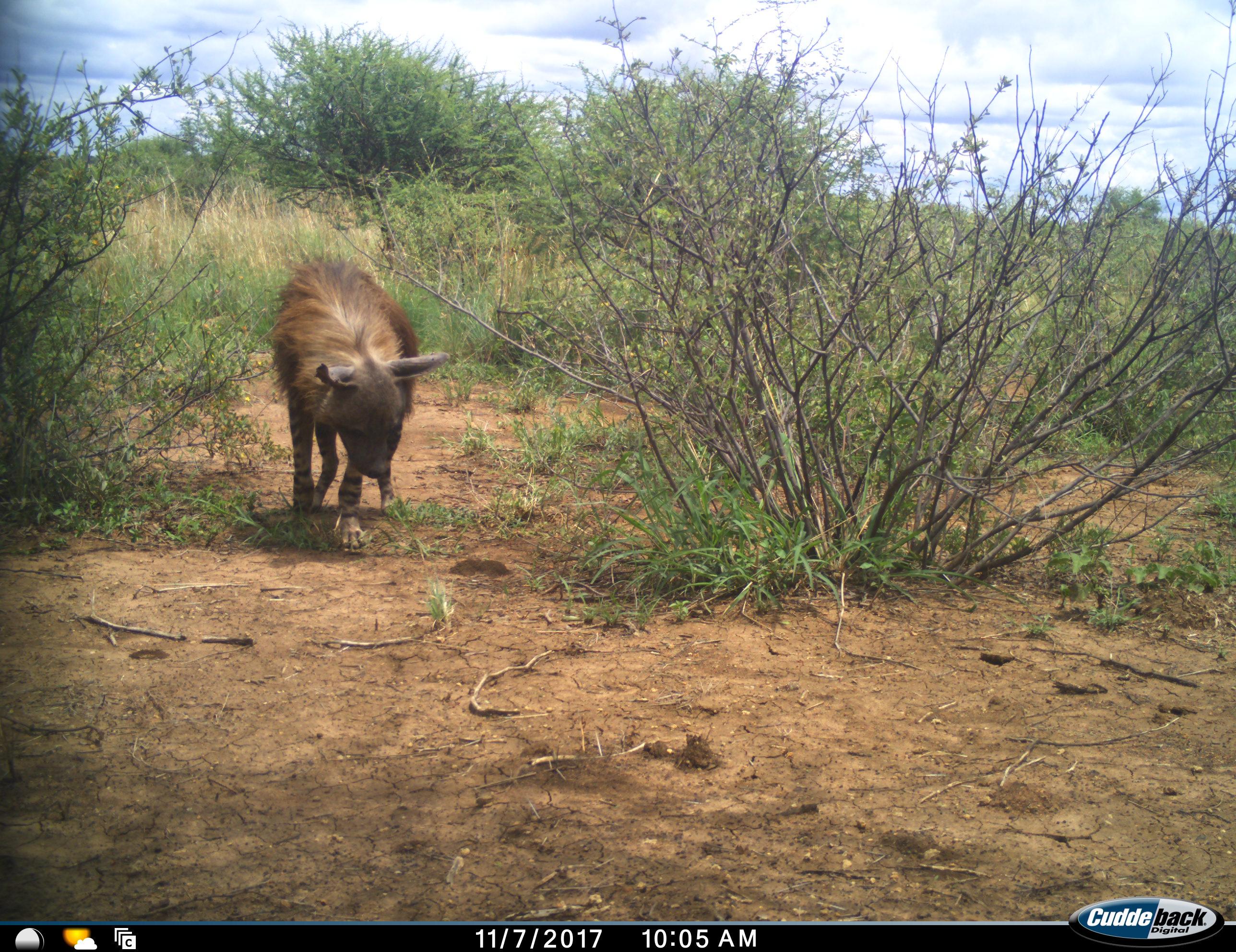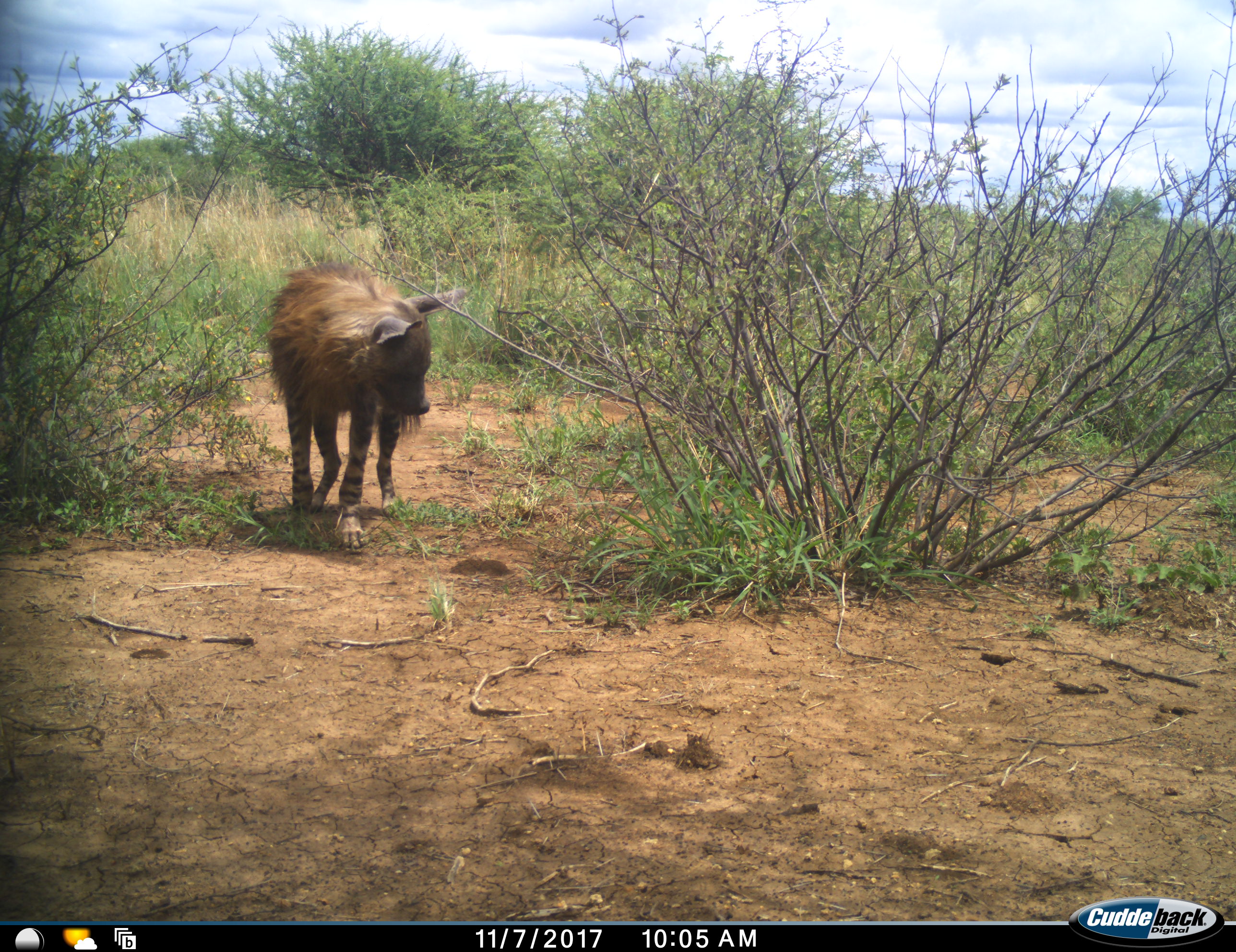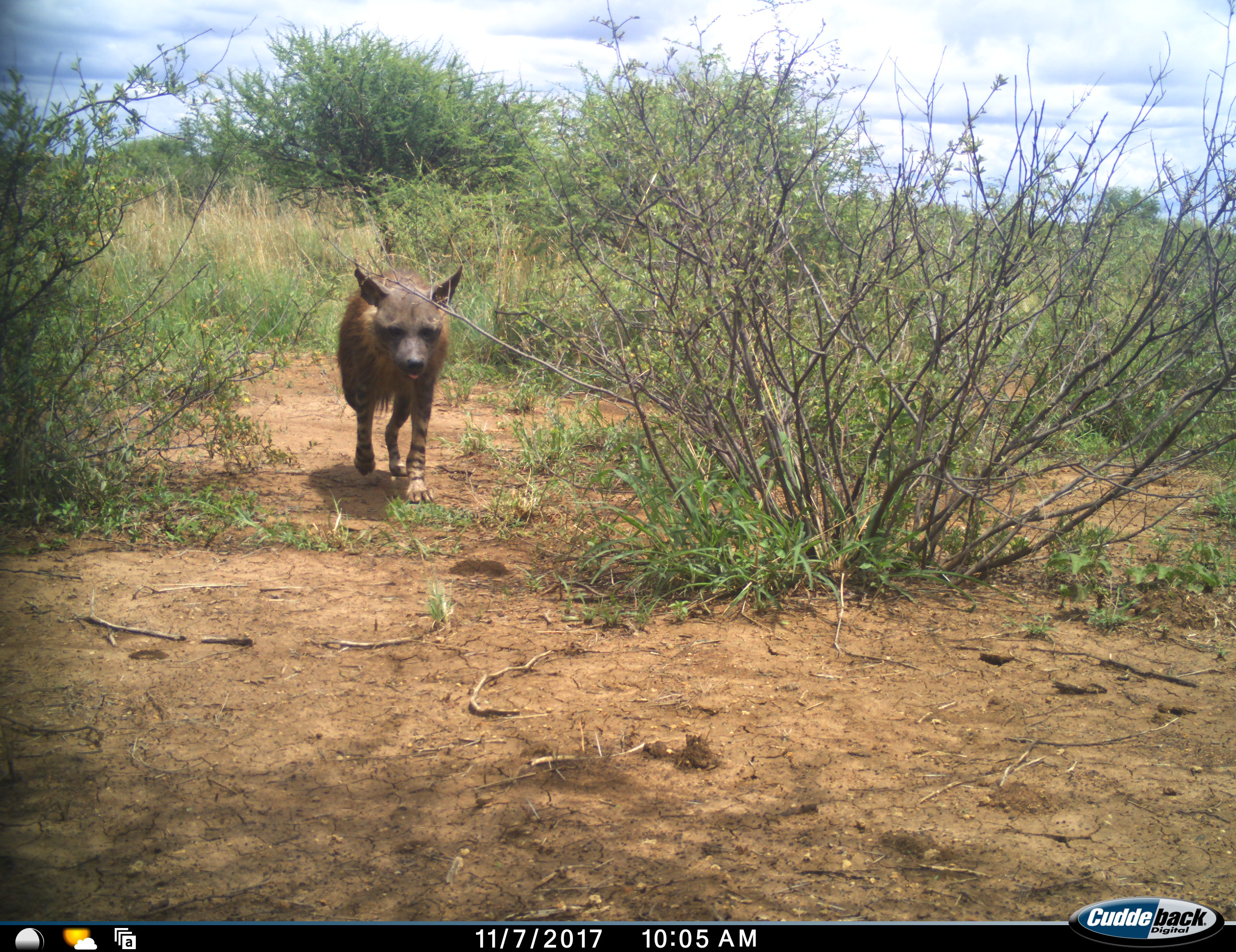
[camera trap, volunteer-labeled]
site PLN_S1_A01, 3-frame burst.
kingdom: Animalia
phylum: Chordata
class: Mammalia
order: Carnivora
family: Hyaenidae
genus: Parahyaena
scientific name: Parahyaena brunnea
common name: brown hyena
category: hyenabrown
Hyenabrown (brown hyena) (Parahyaena brunnea), count 1. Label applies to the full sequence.